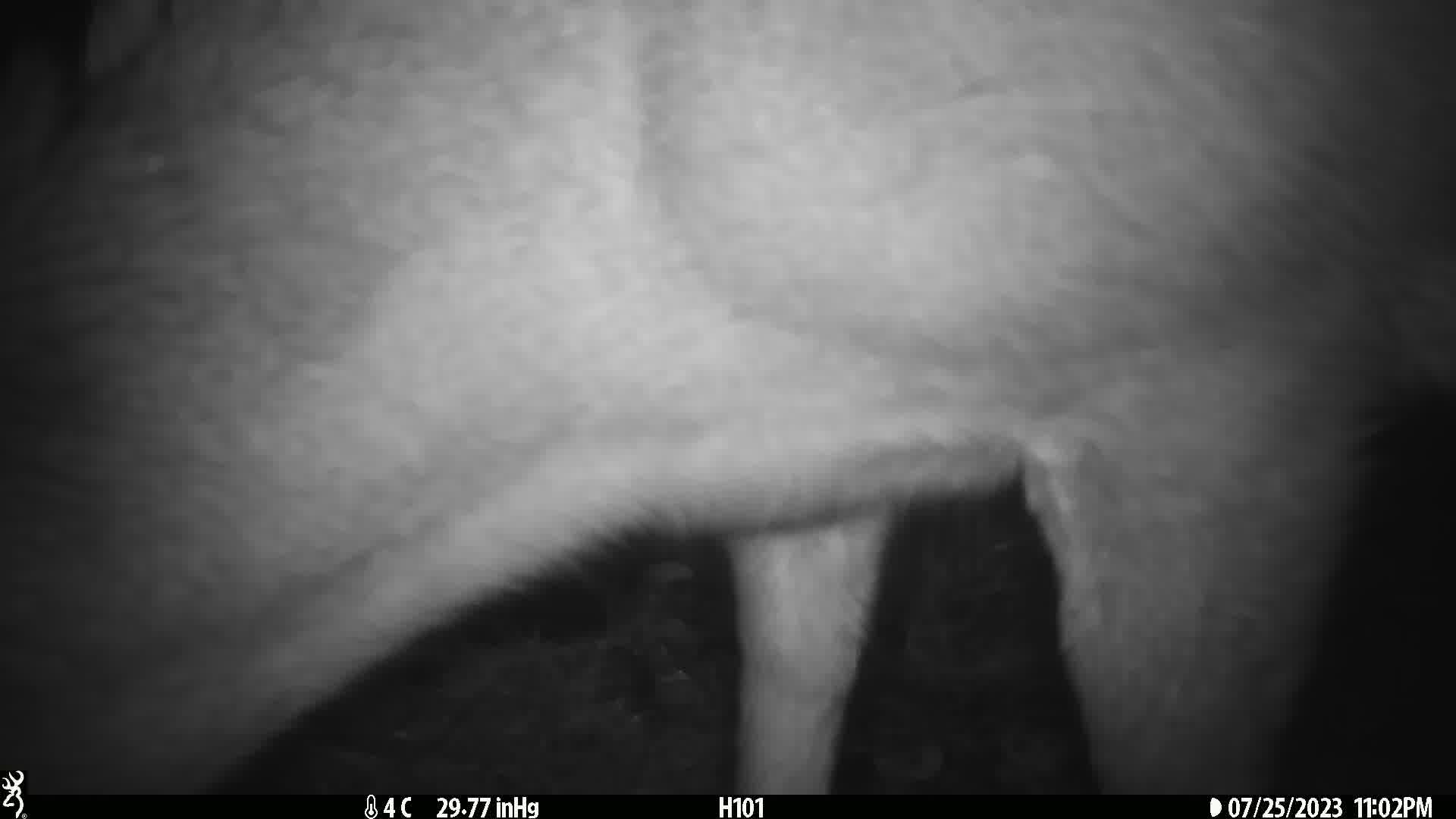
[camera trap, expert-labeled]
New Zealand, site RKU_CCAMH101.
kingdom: Animalia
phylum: Chordata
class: Mammalia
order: Artiodactyla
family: Cervidae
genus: Odocoileus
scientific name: Odocoileus virginianus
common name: white-tailed deer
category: white tailed deer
White tailed deer (white-tailed deer) (Odocoileus virginianus).